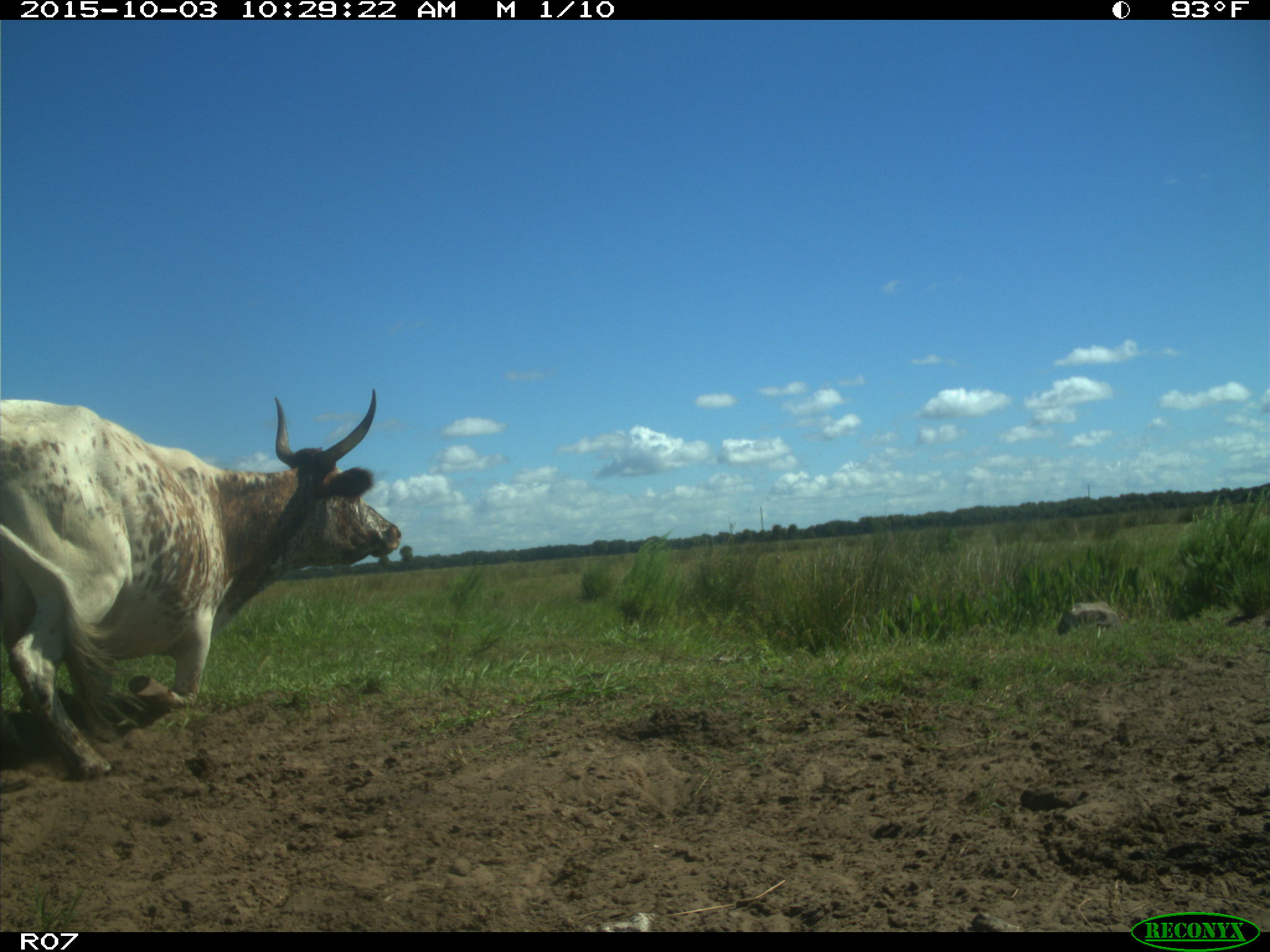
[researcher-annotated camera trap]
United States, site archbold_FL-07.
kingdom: Animalia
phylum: Chordata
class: Mammalia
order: Artiodactyla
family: Bovidae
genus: Bos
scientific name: Bos taurus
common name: domestic cow